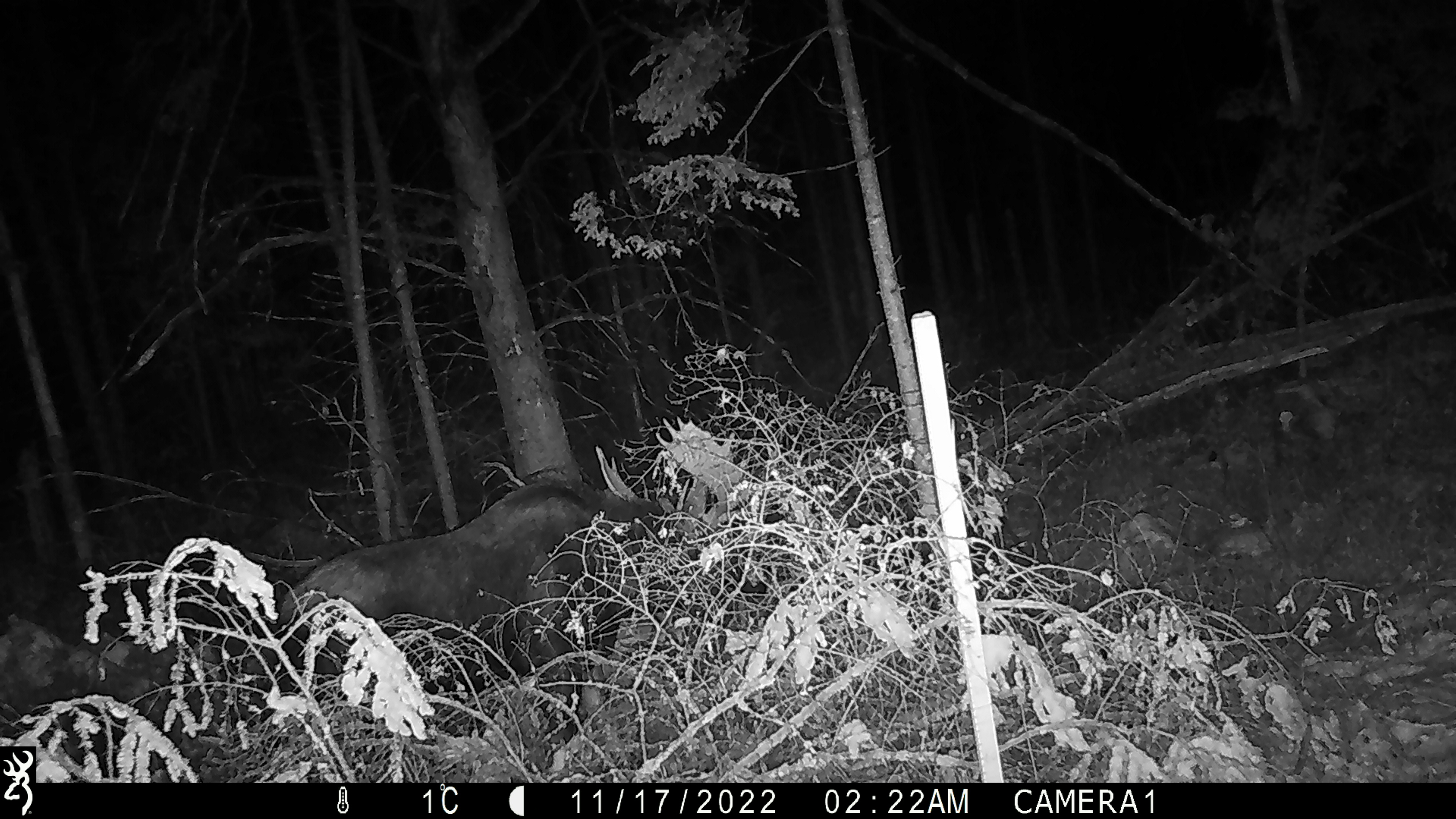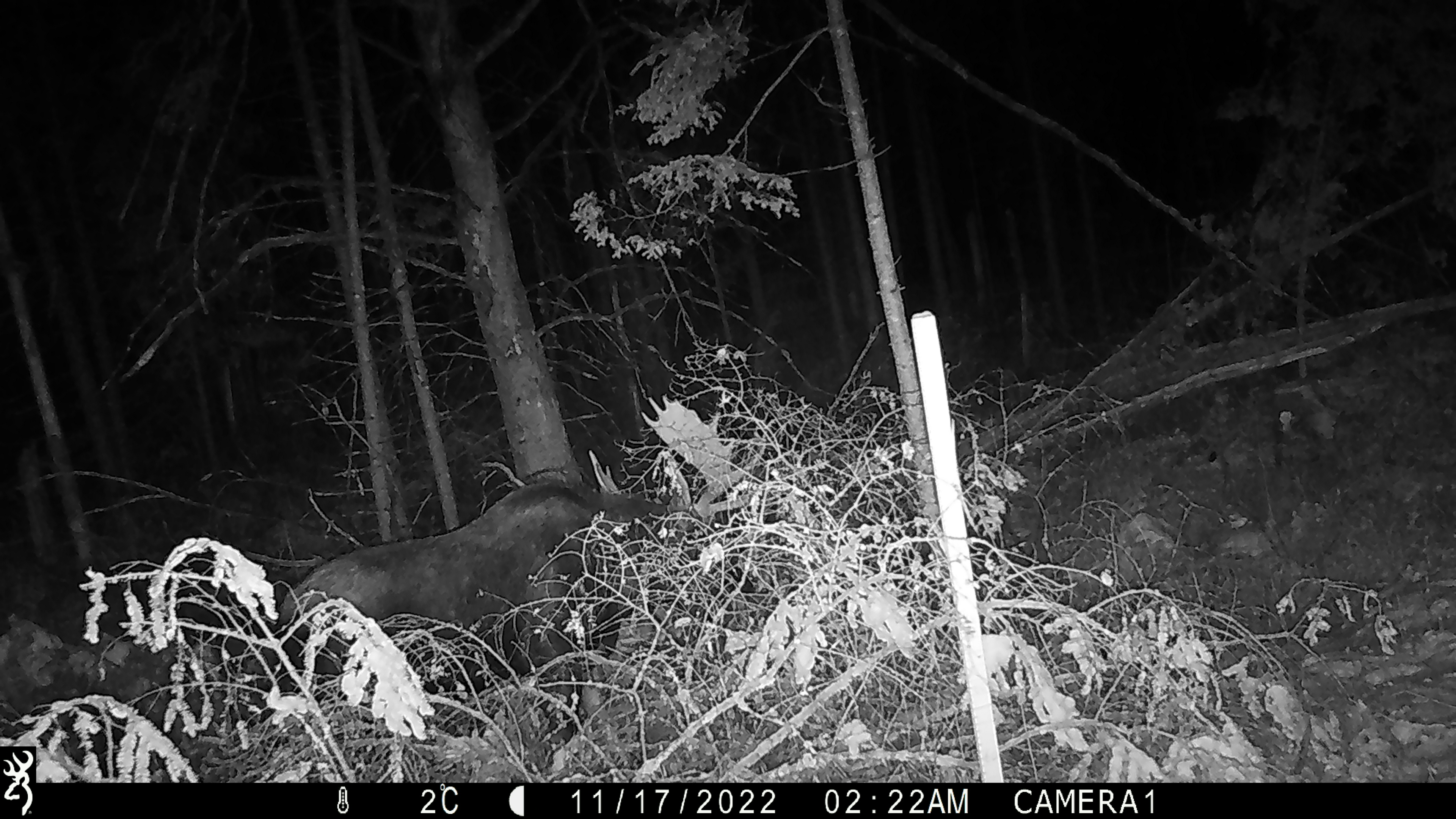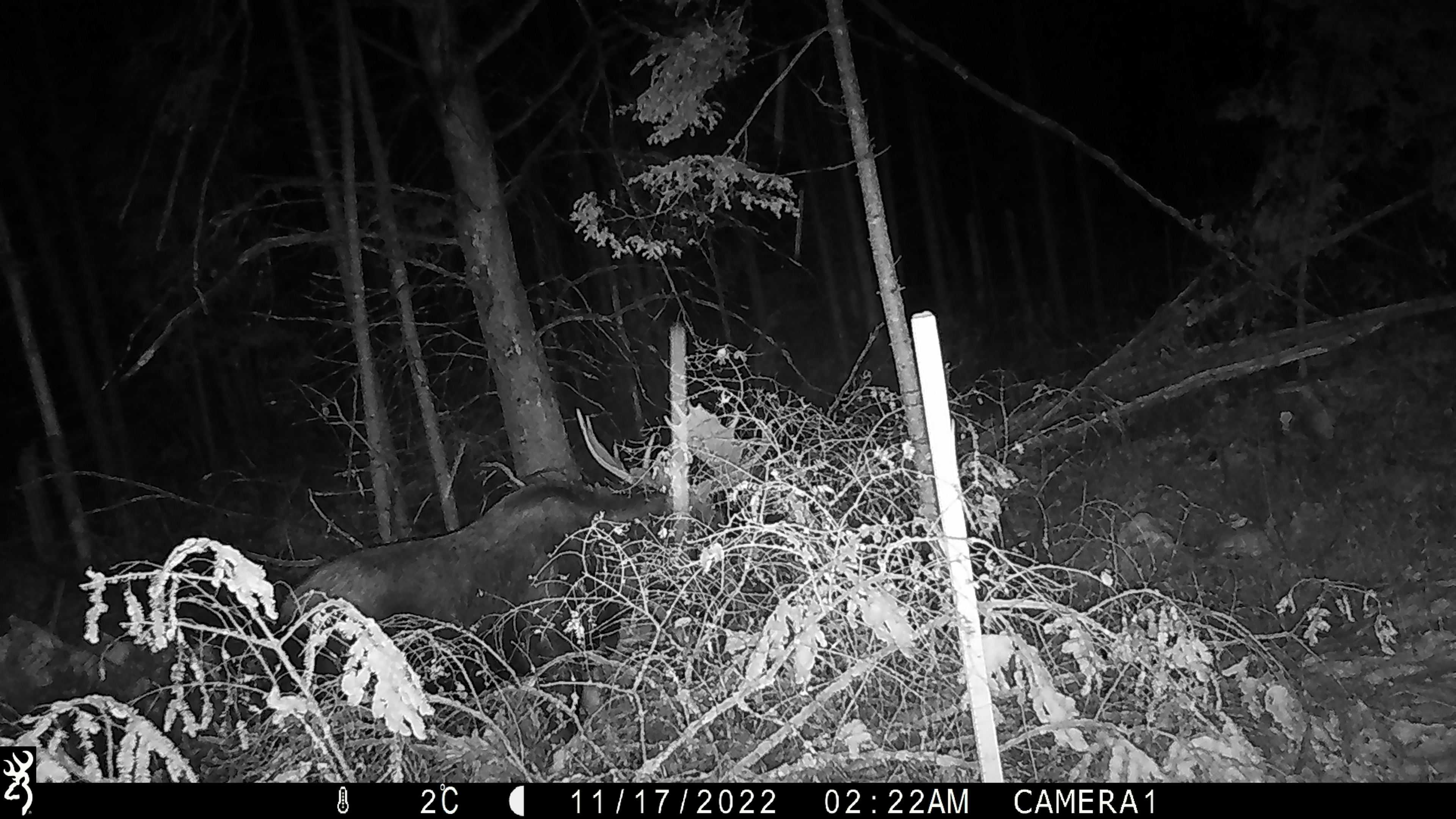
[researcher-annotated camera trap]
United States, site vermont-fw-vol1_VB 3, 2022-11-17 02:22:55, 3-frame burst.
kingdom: Animalia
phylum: Chordata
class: Mammalia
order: Artiodactyla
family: Cervidae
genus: Alces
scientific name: Alces alces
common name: moose